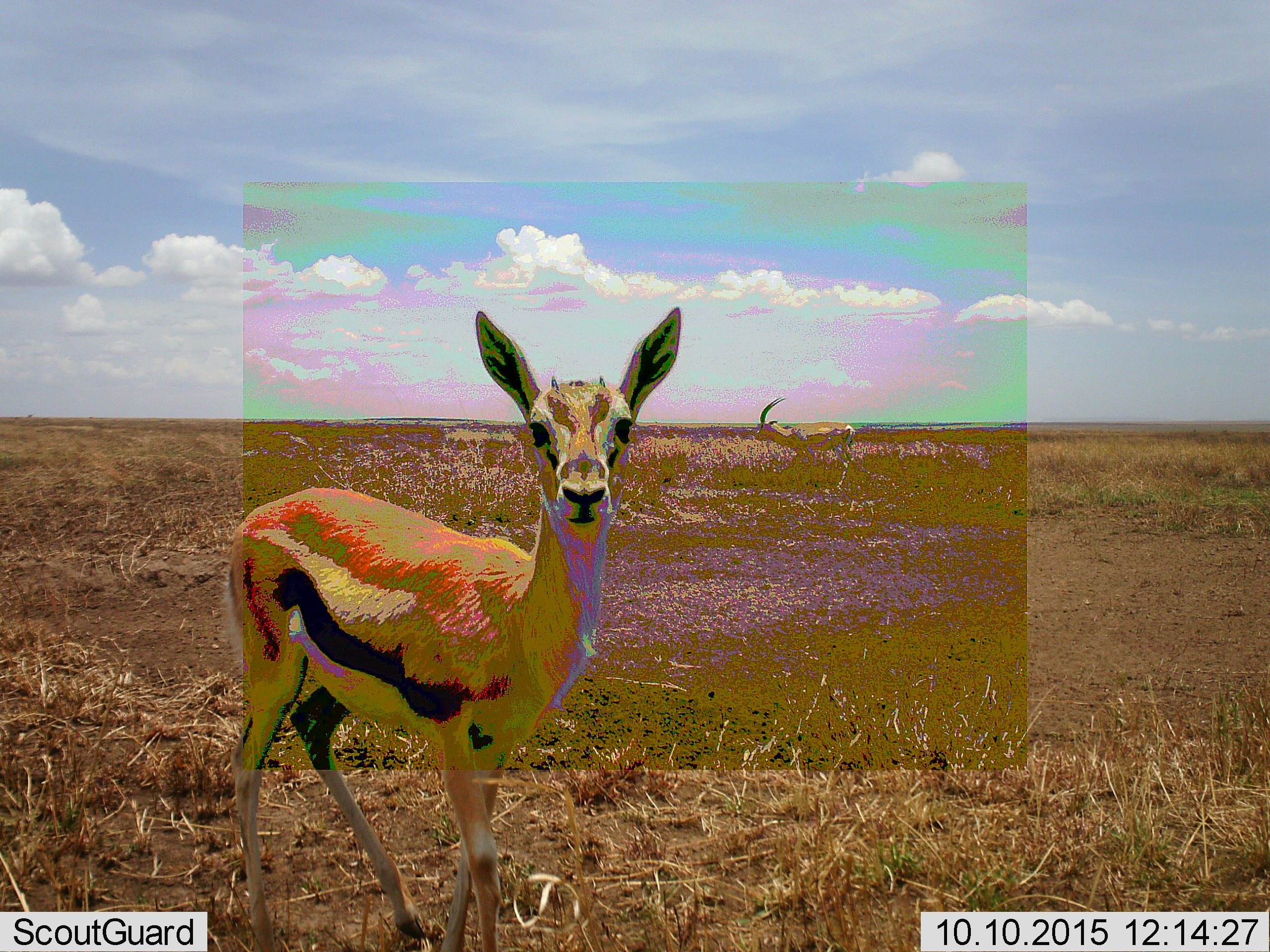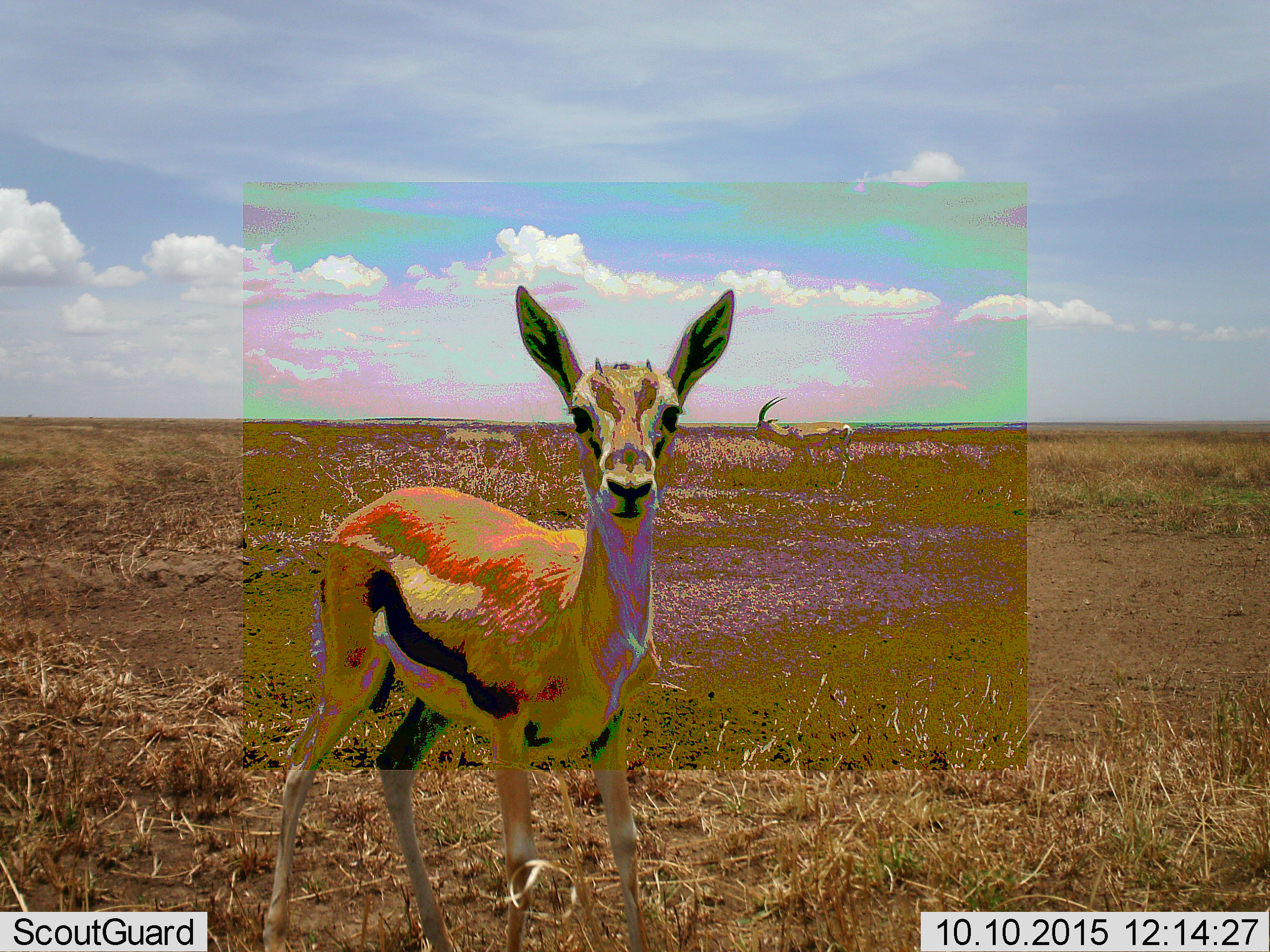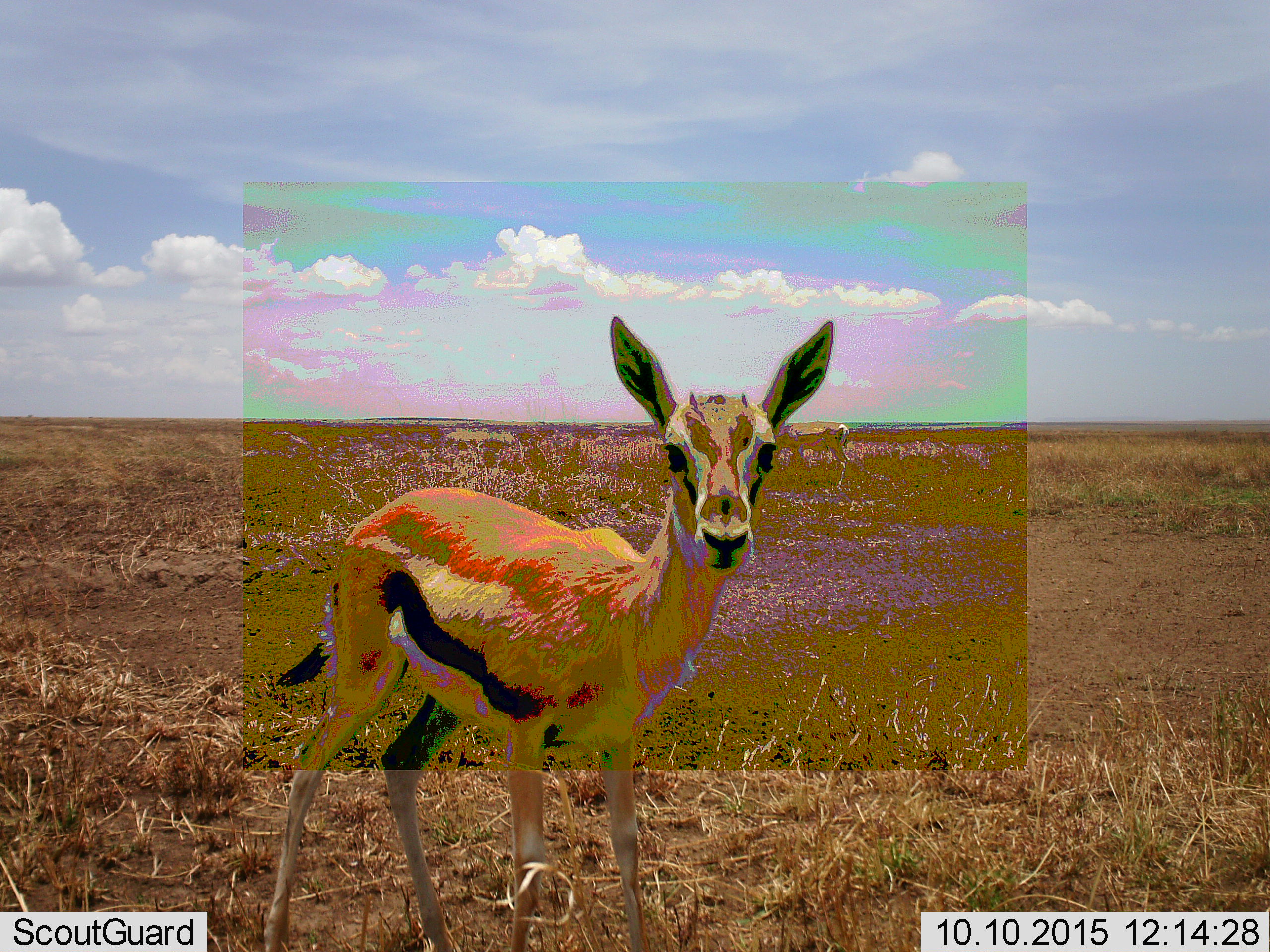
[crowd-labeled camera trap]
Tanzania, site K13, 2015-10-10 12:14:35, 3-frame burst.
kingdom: Animalia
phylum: Chordata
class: Mammalia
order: Artiodactyla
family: Bovidae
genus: Eudorcas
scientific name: Eudorcas thomsonii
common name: thomson's gazelle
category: gazellethomsons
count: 1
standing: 78%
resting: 0%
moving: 44%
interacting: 11%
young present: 11%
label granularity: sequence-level